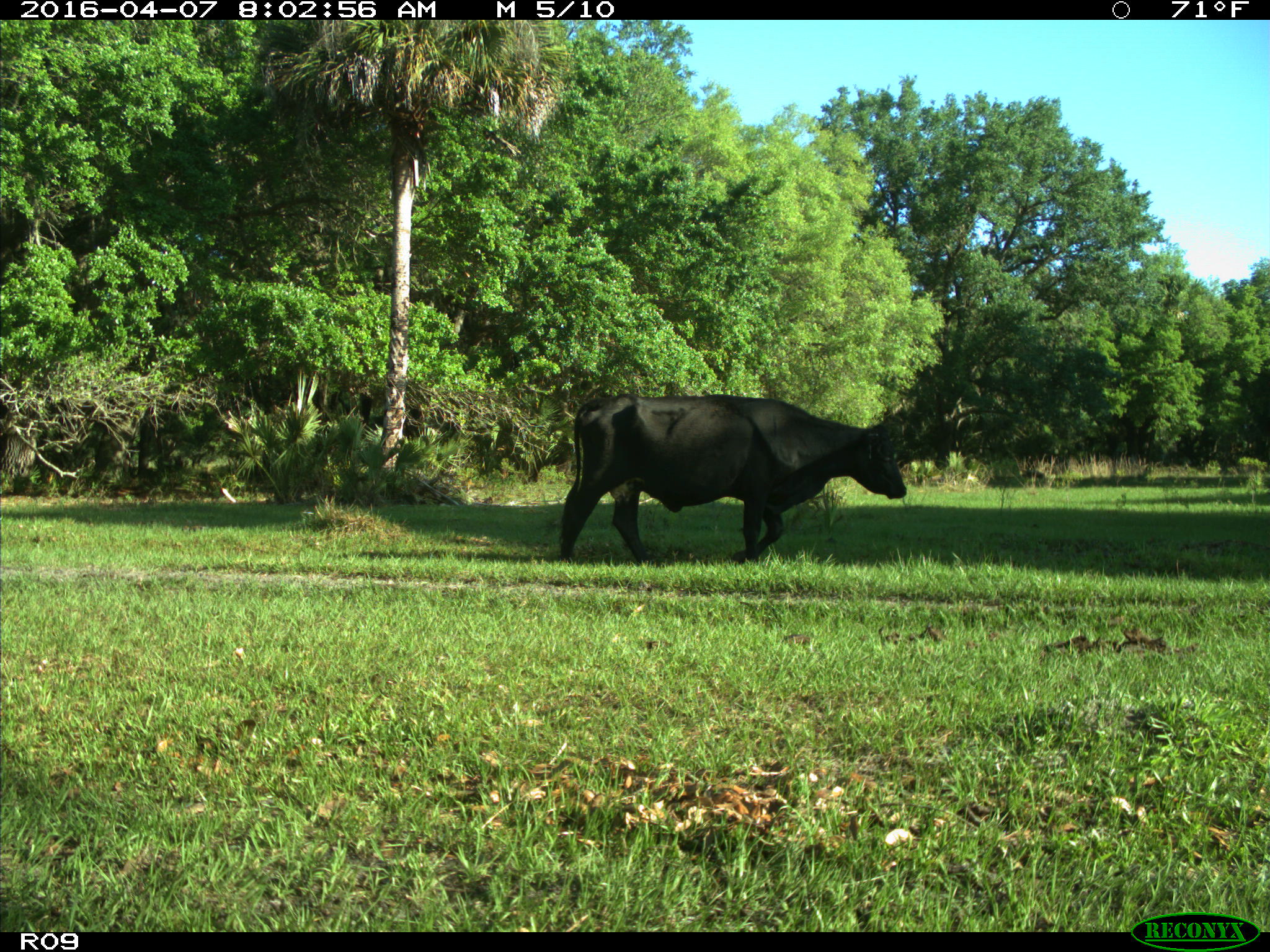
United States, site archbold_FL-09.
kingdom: Animalia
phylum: Chordata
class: Mammalia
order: Artiodactyla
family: Bovidae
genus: Bos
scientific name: Bos taurus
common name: domestic cow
Bos taurus (domestic cow).